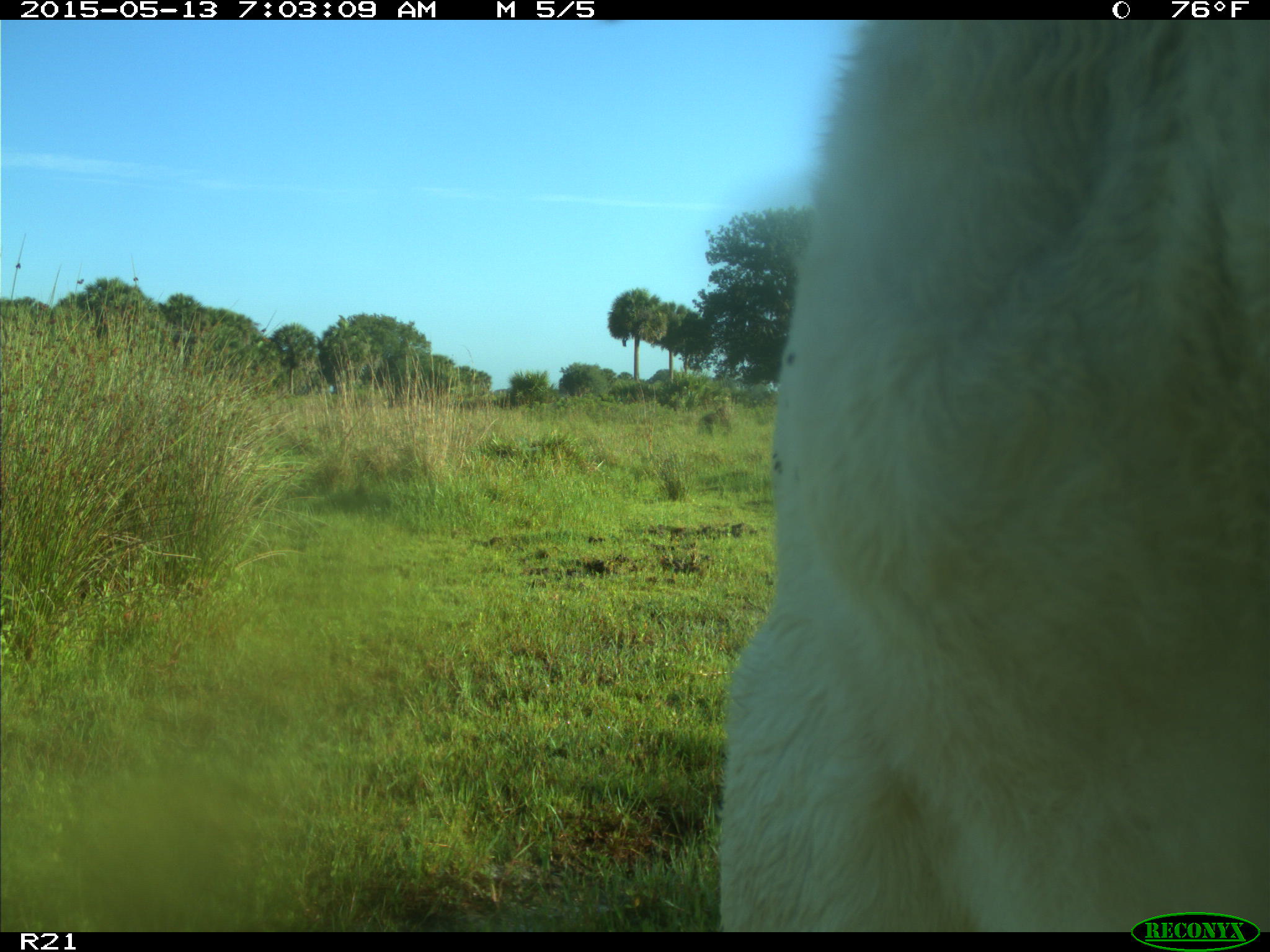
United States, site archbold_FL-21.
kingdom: Animalia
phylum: Chordata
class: Mammalia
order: Artiodactyla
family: Bovidae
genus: Bos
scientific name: Bos taurus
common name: domestic cow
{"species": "Bos taurus (domestic cow)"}